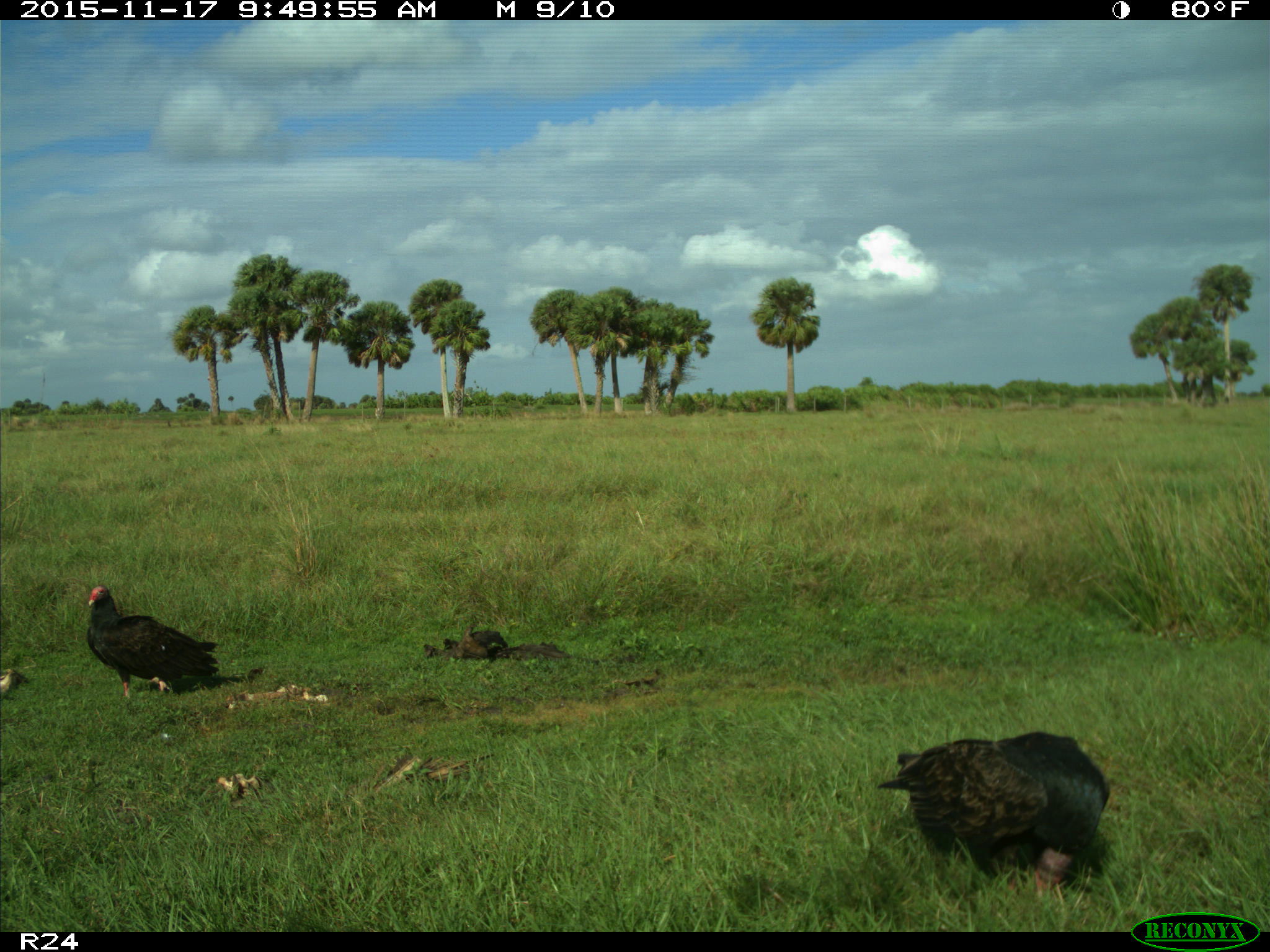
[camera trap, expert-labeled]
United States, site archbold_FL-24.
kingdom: Animalia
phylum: Chordata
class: Aves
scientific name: Aves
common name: birds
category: unidentified bird